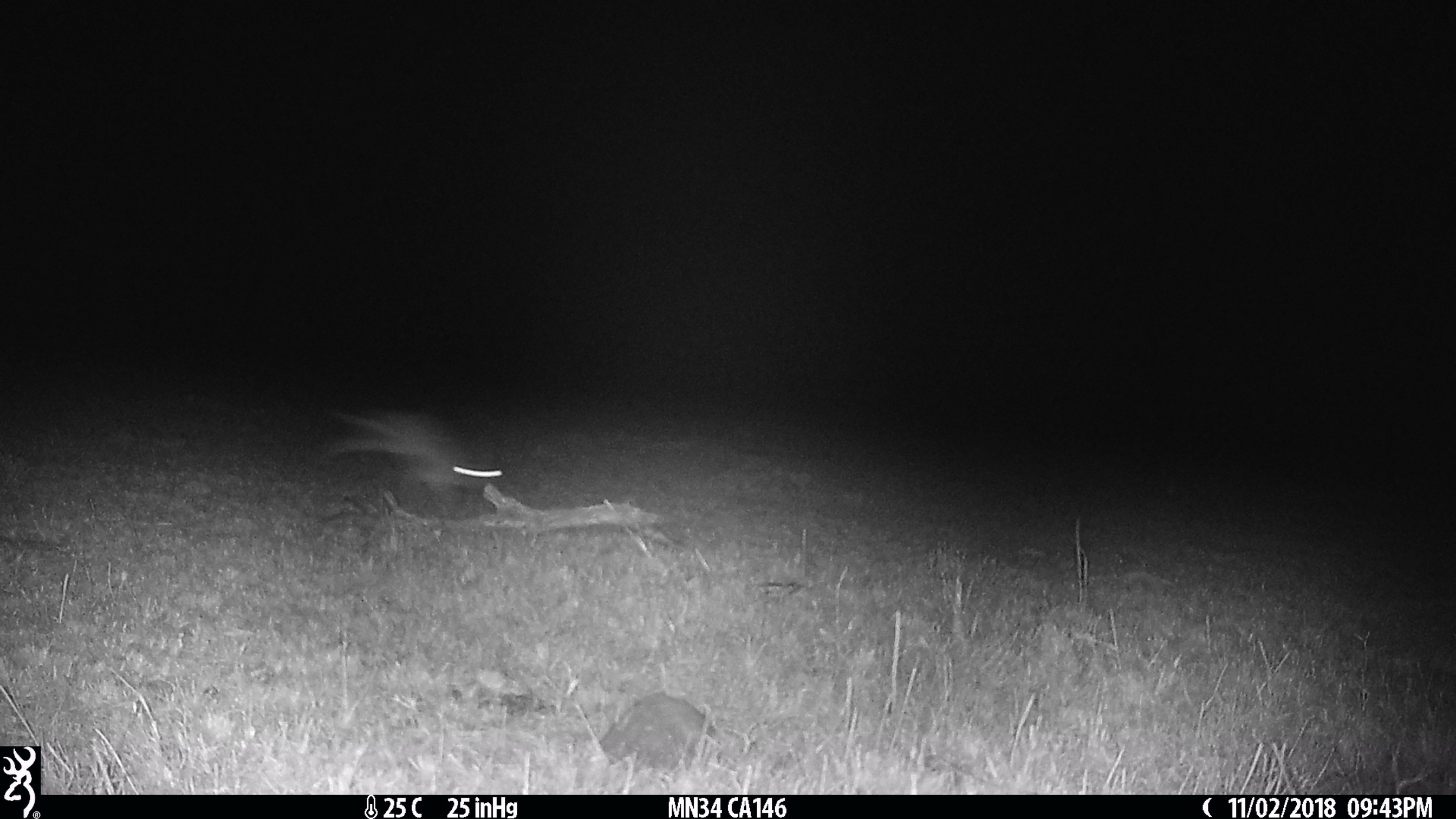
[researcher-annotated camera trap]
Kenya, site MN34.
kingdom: Animalia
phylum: Chordata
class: Mammalia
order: Lagomorpha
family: Leporidae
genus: Lepus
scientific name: Lepus capensis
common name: cape hare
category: hare